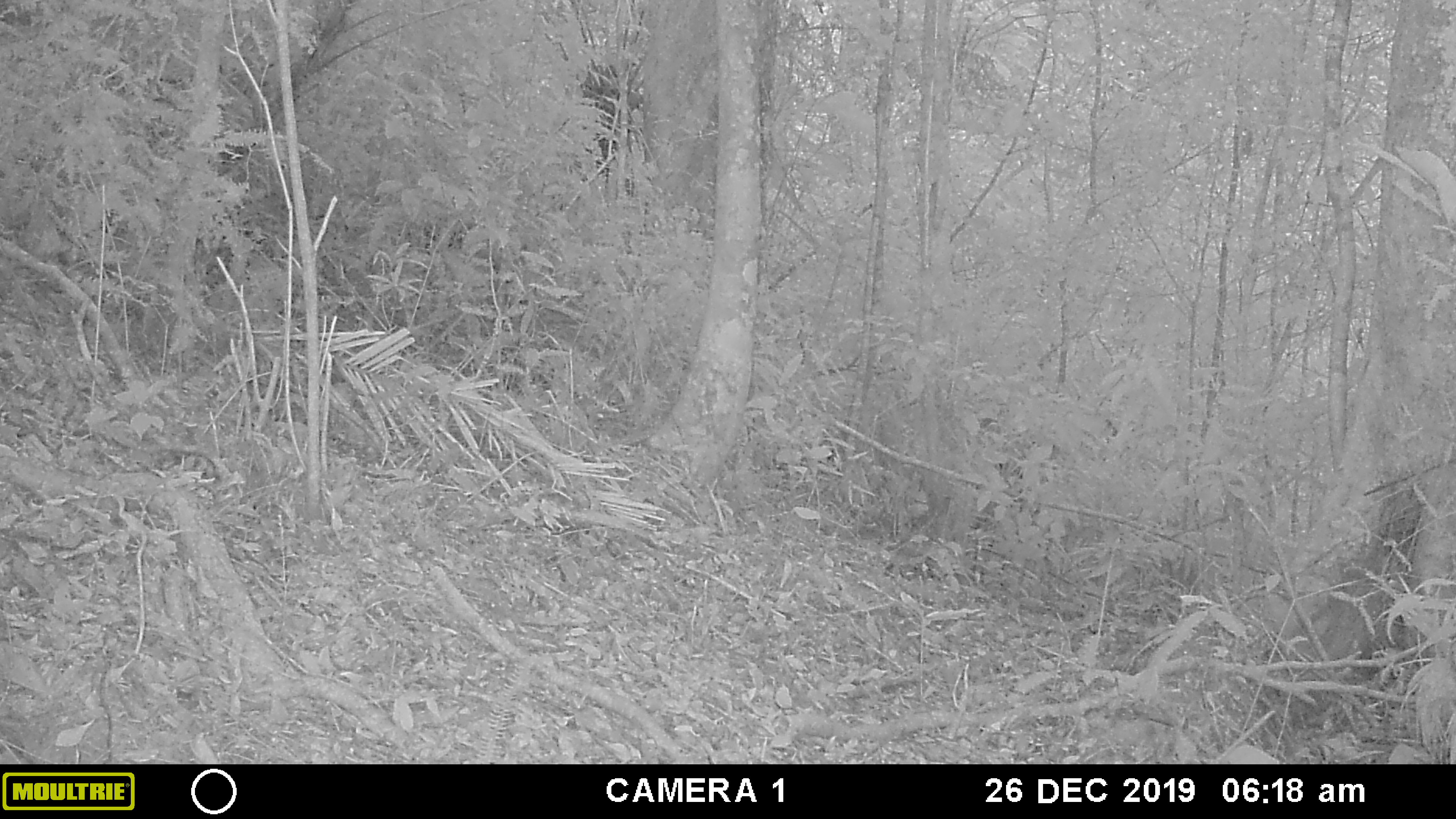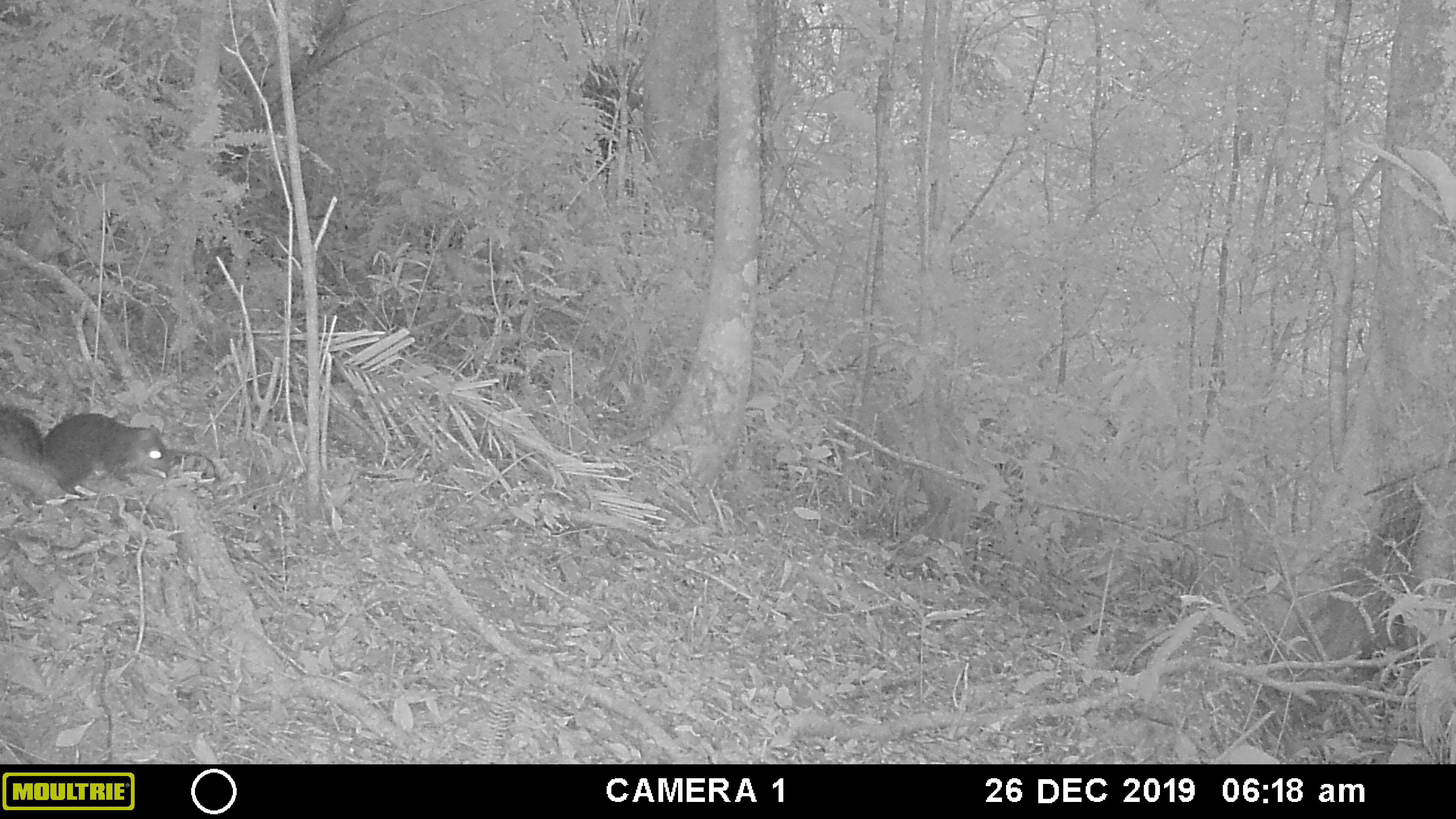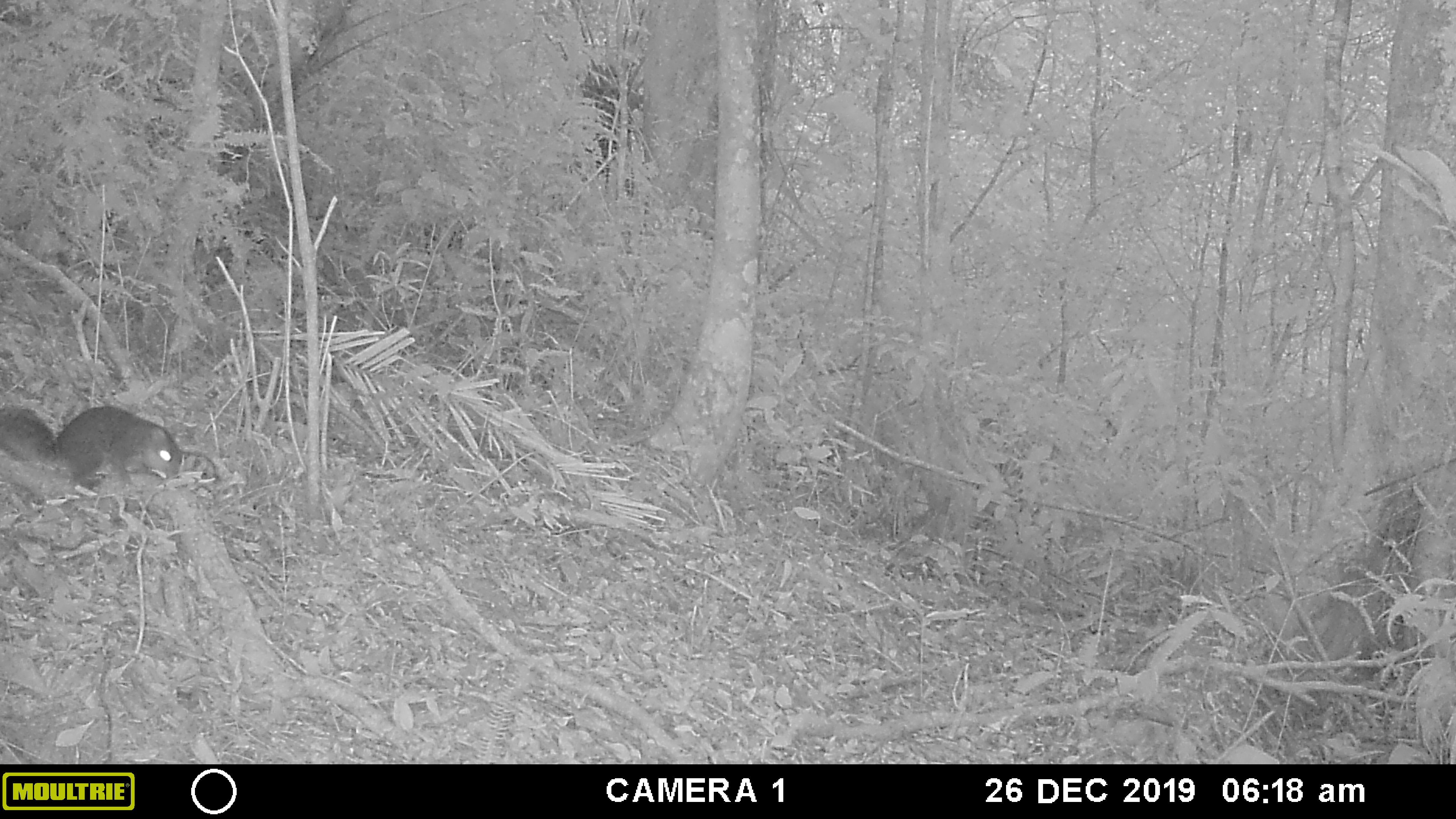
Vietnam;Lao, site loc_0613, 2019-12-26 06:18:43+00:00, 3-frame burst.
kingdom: Animalia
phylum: Chordata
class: Mammalia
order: Rodentia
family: Sciuridae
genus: Dremomys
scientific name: Dremomys rufigenis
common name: red-cheeked squirrel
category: red cheeked squirrel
Red cheeked squirrel (red-cheeked squirrel) (Dremomys rufigenis). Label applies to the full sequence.